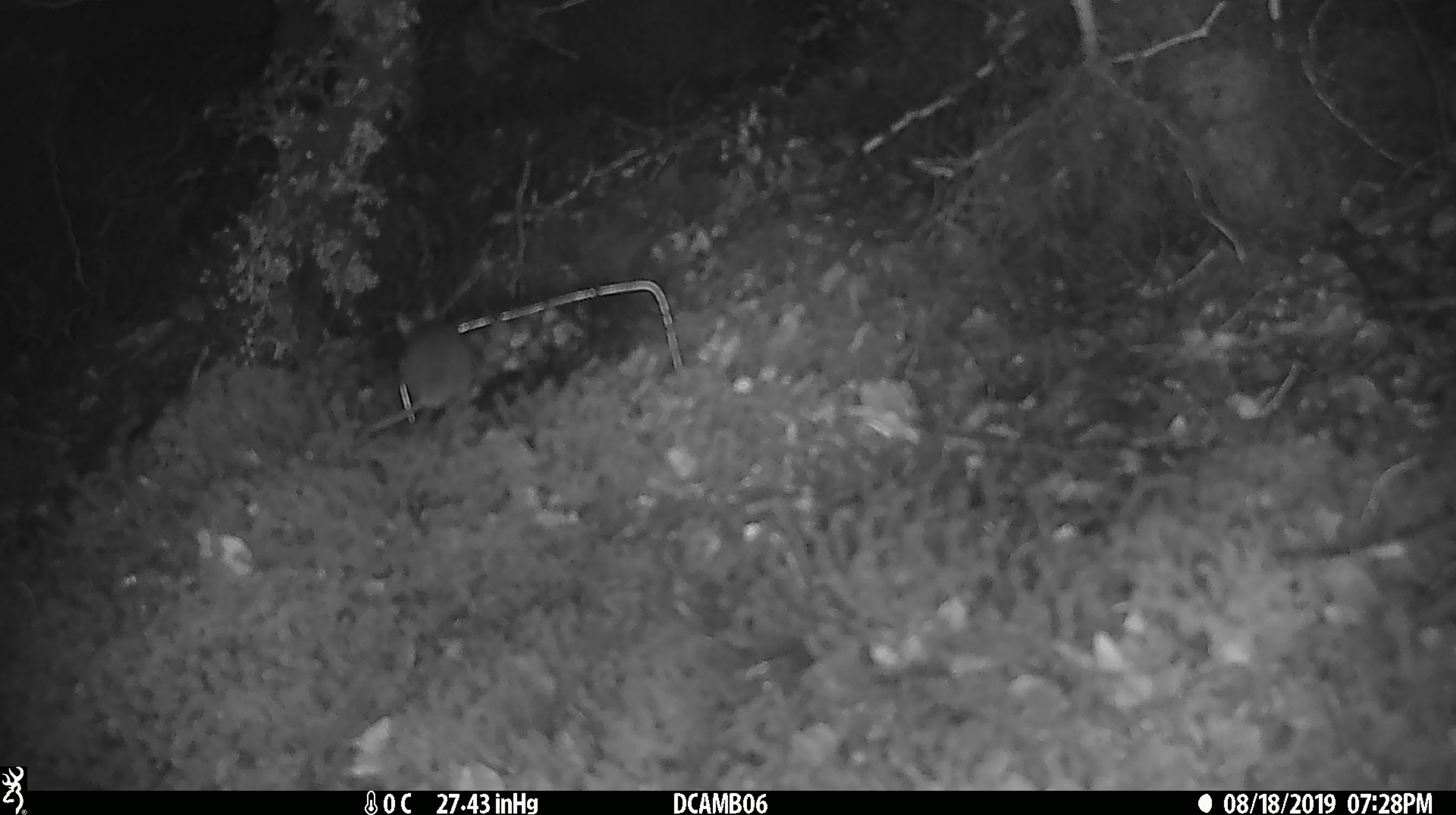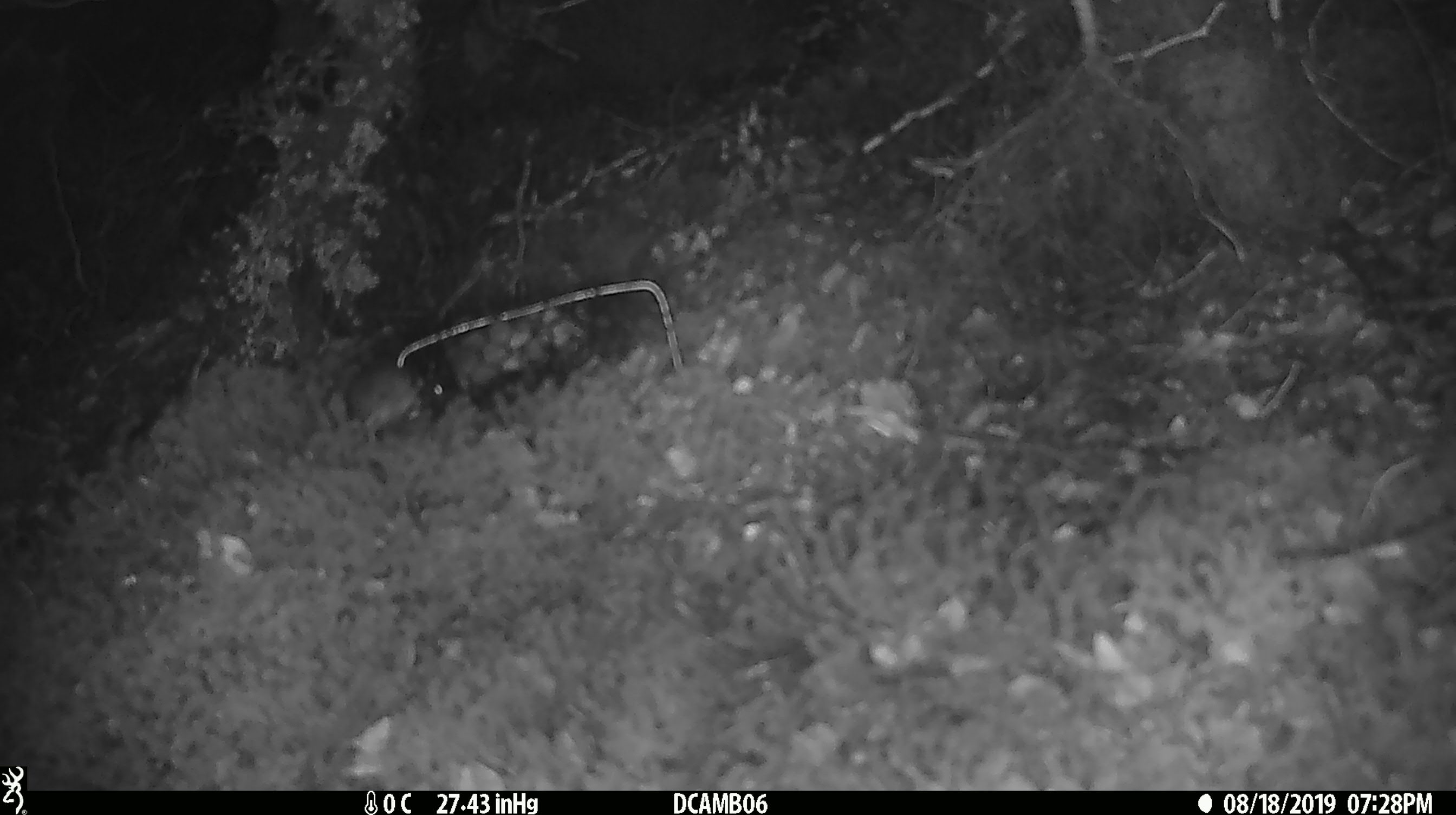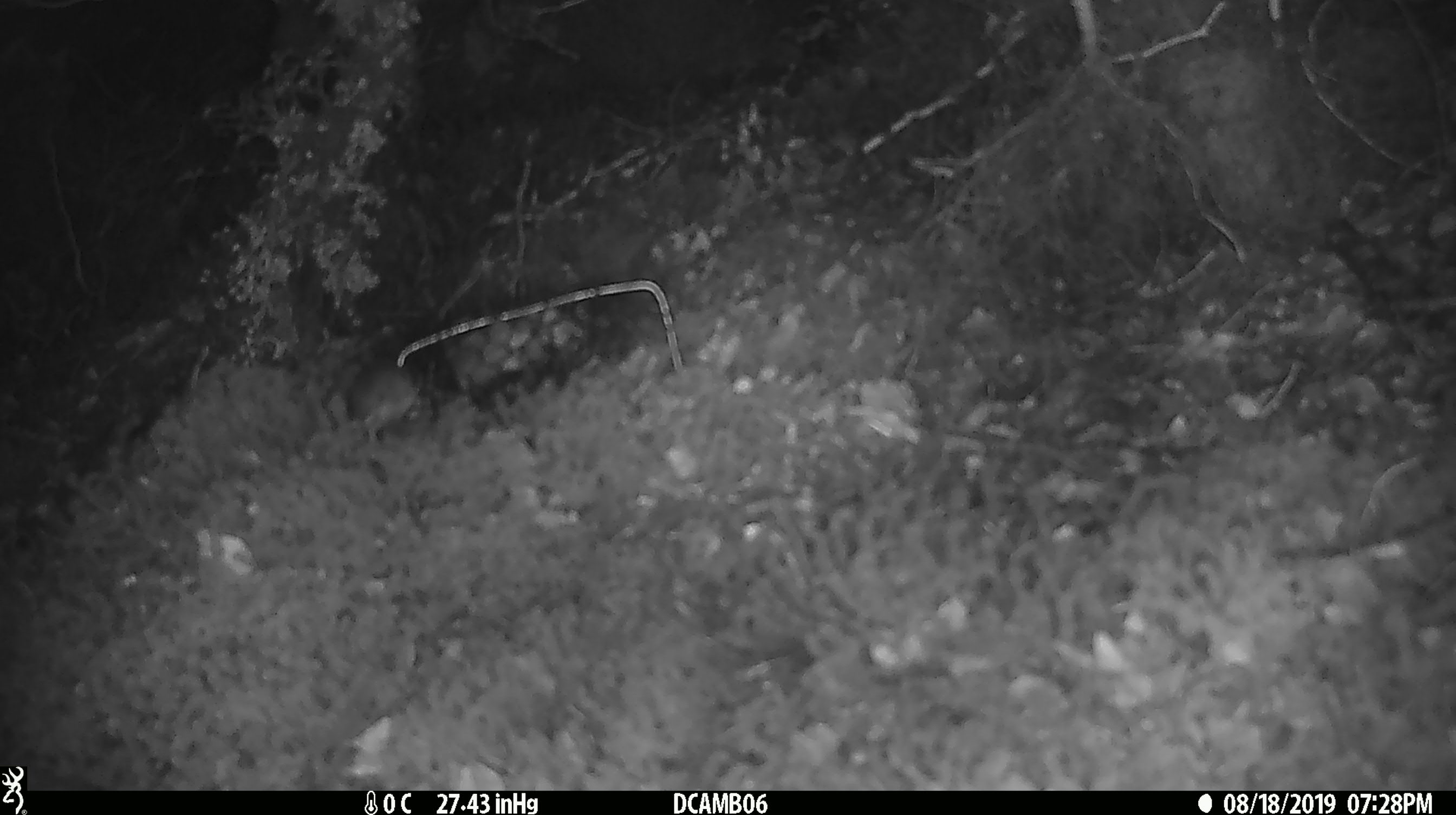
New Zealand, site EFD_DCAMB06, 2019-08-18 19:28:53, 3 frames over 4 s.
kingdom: Animalia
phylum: Chordata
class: Mammalia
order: Rodentia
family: Muridae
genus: Mus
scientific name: Mus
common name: mouse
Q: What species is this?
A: Mouse (Mus).